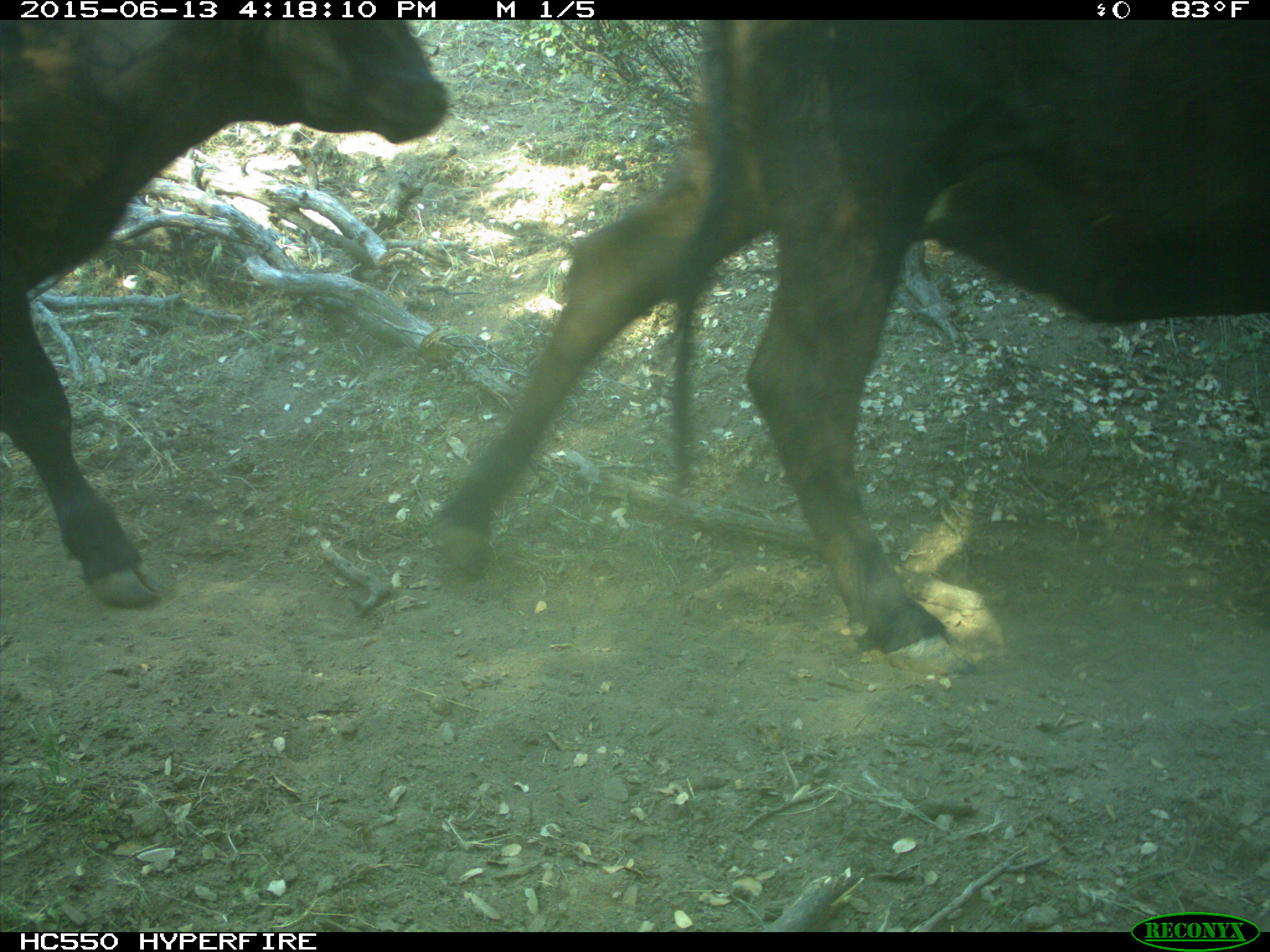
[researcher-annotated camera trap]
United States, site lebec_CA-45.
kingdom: Animalia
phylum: Chordata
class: Mammalia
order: Artiodactyla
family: Bovidae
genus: Bos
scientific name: Bos taurus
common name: domestic cow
Bos taurus (domestic cow).